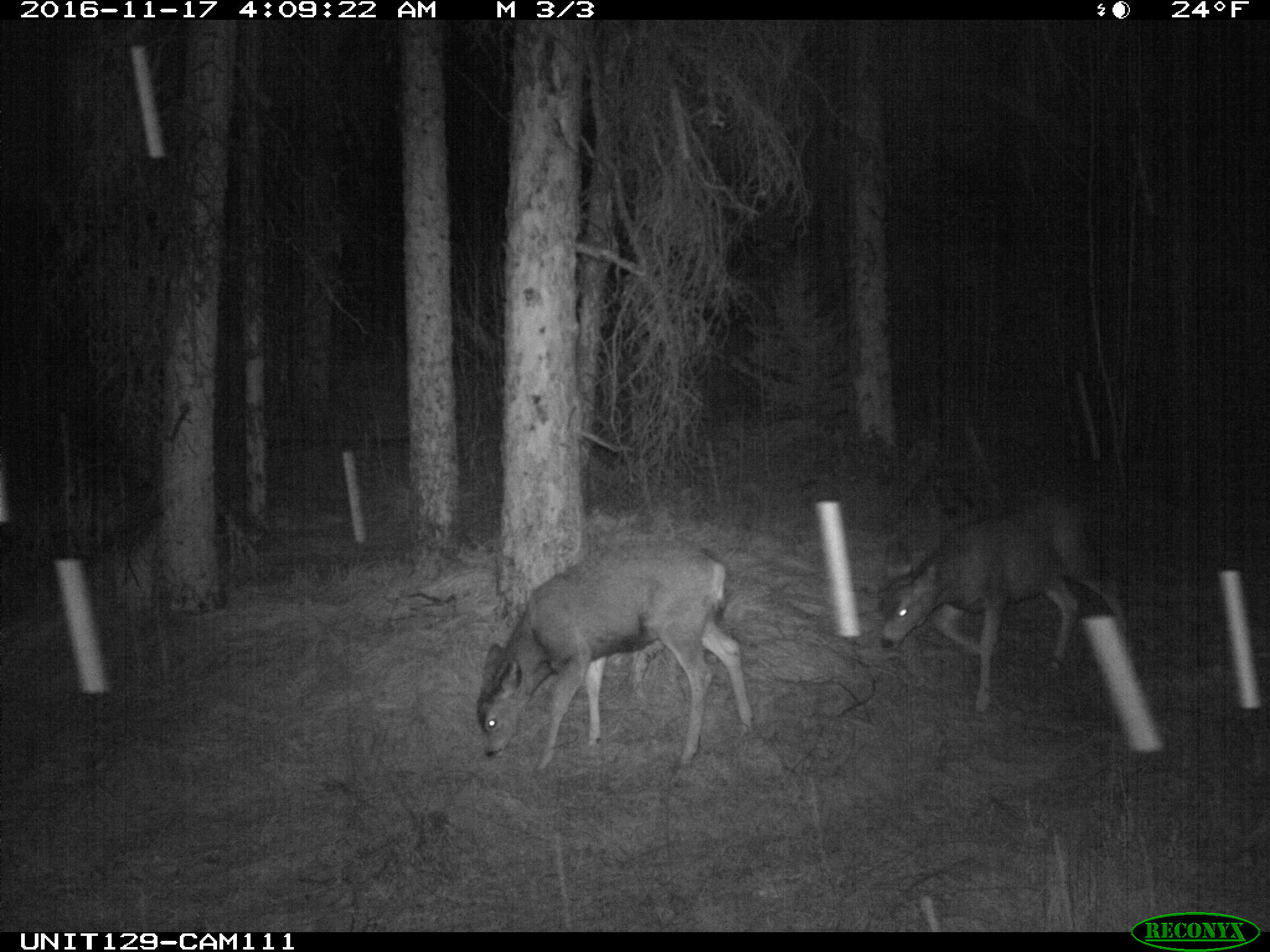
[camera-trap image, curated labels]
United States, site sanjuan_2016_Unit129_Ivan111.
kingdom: Animalia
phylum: Chordata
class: Mammalia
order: Artiodactyla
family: Cervidae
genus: Odocoileus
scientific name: Odocoileus hemionus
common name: mule deer